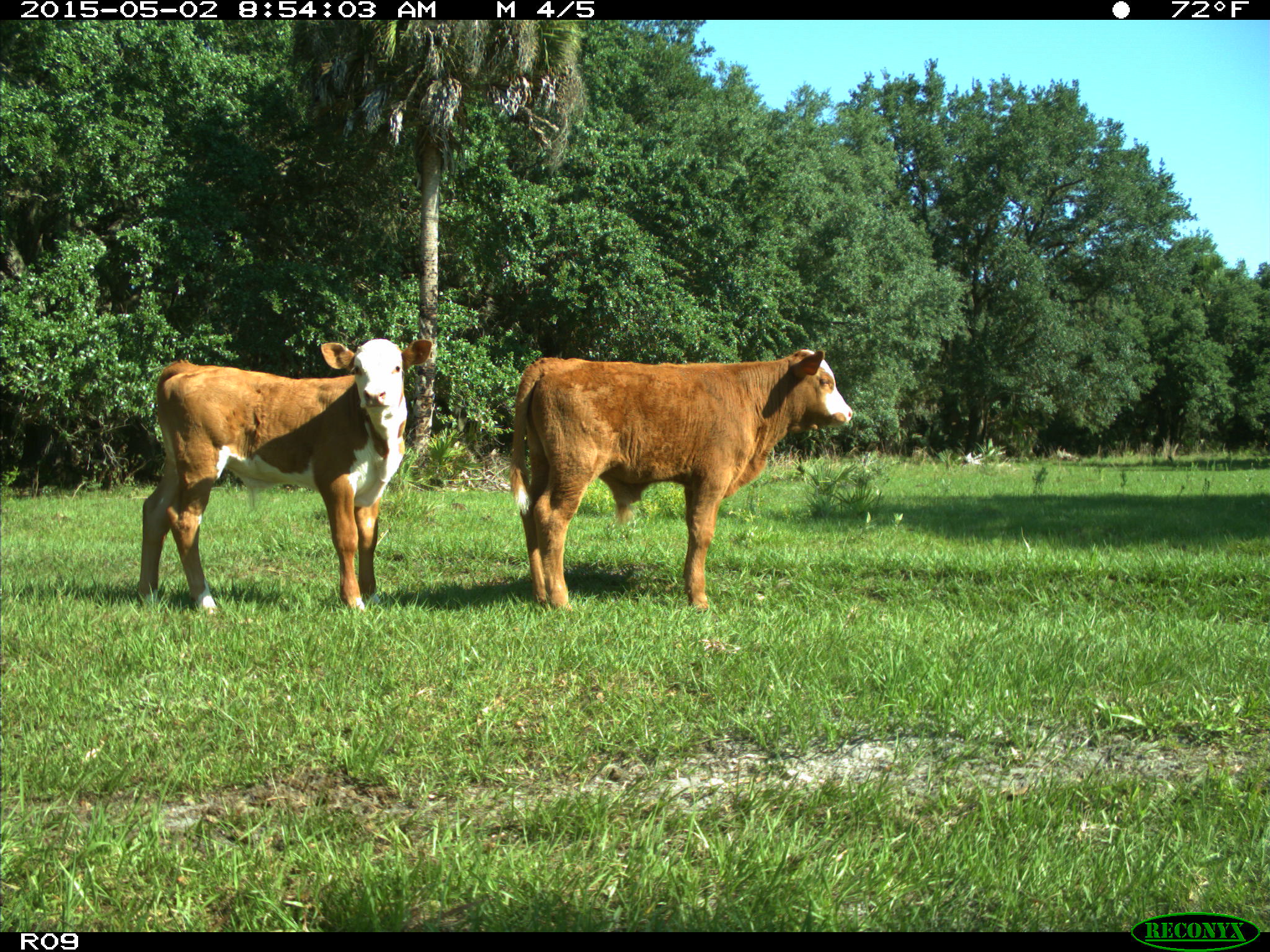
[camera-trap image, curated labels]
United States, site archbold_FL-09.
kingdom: Animalia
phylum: Chordata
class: Mammalia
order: Artiodactyla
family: Bovidae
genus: Bos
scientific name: Bos taurus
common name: domestic cow